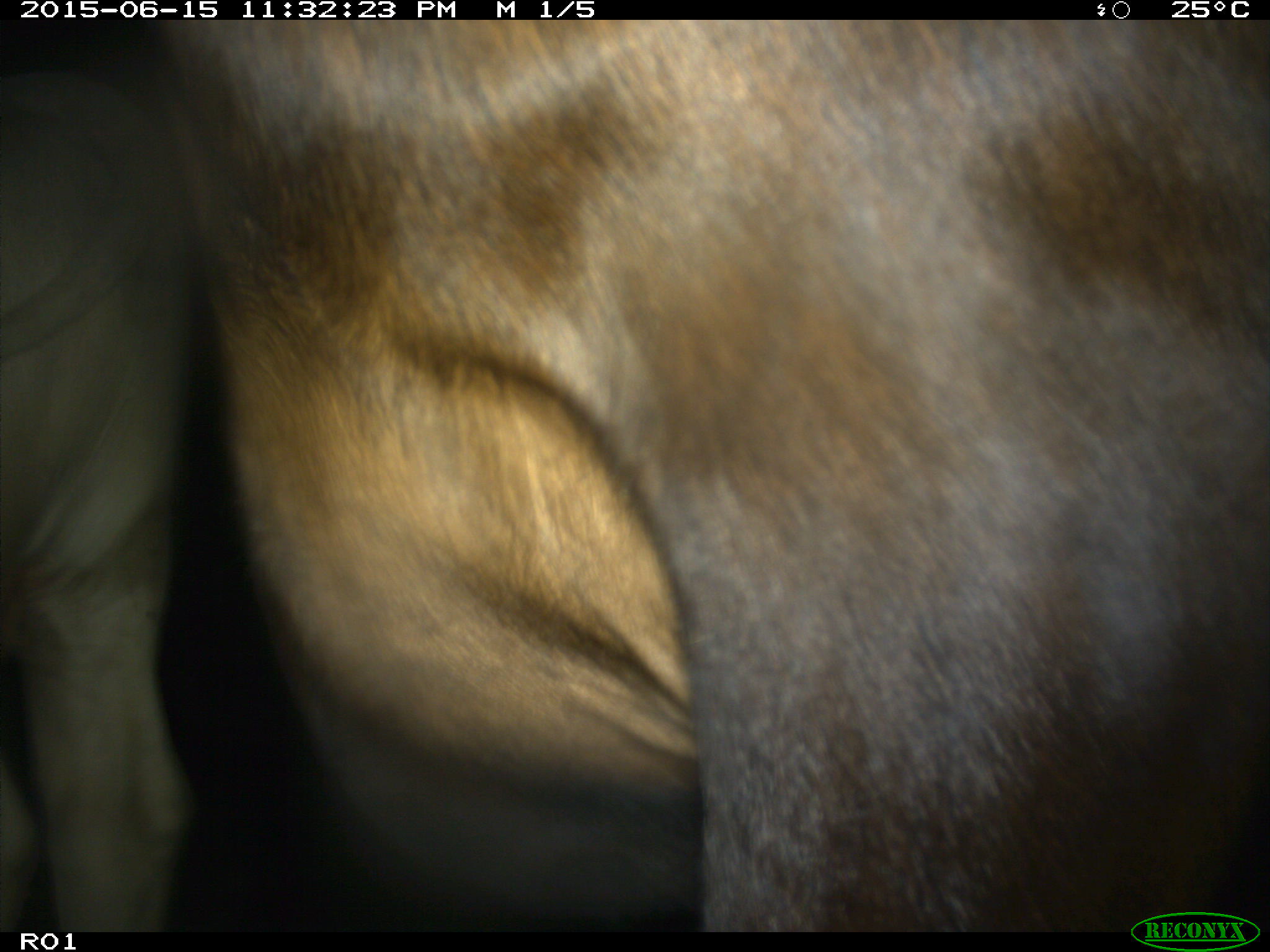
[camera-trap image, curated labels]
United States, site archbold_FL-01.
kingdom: Animalia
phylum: Chordata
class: Mammalia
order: Artiodactyla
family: Bovidae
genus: Bos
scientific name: Bos taurus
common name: domestic cow